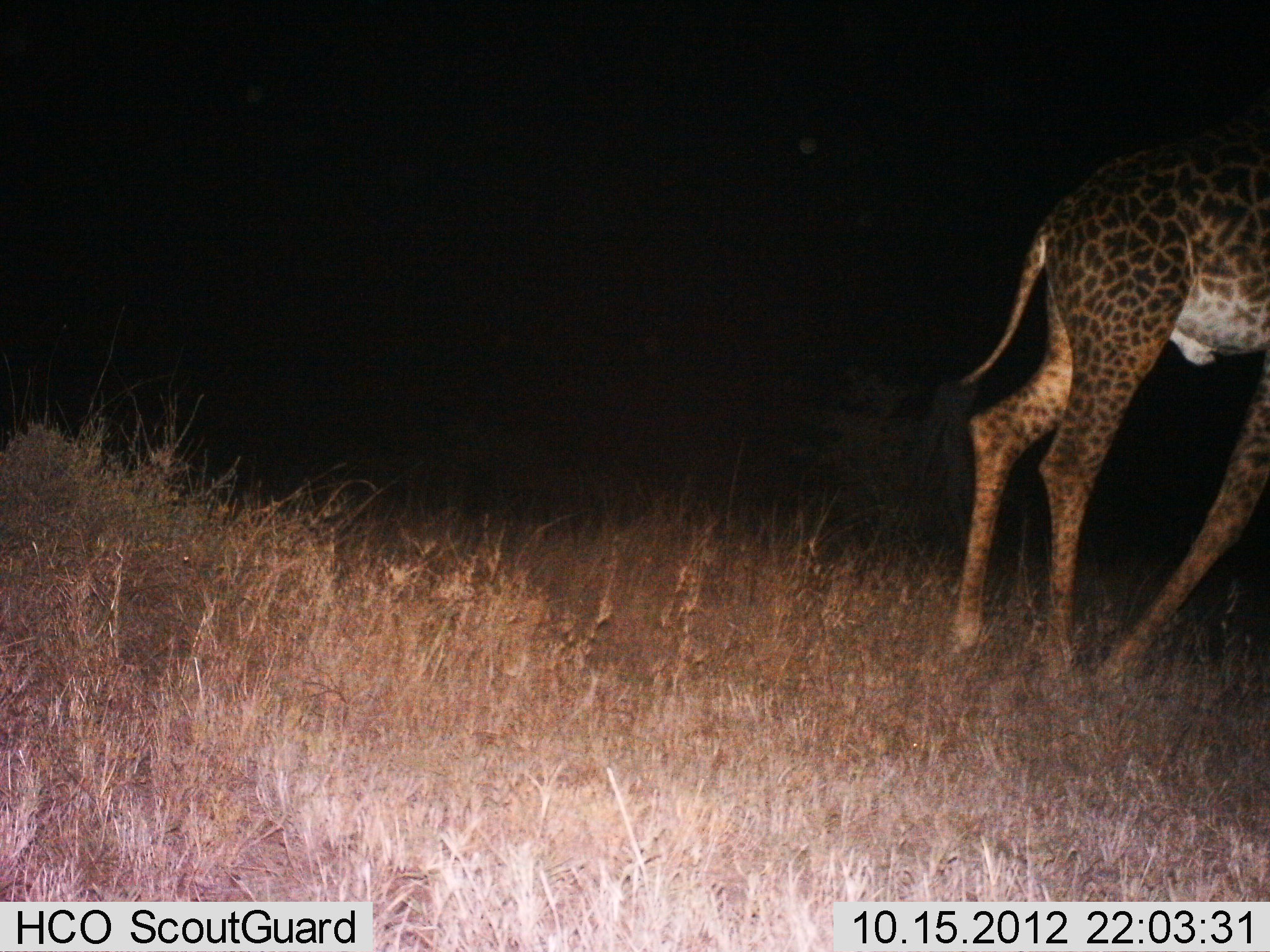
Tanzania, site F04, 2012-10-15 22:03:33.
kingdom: Animalia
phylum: Chordata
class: Mammalia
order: Artiodactyla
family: Giraffidae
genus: Giraffa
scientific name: Giraffa camelopardalis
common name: giraffe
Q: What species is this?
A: Giraffe (Giraffa camelopardalis).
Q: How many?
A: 1.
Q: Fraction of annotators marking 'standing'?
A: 20%.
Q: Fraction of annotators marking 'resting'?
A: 0%.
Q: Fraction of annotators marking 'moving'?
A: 80%.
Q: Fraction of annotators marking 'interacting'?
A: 0%.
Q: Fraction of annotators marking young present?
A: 0%.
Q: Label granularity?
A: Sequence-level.